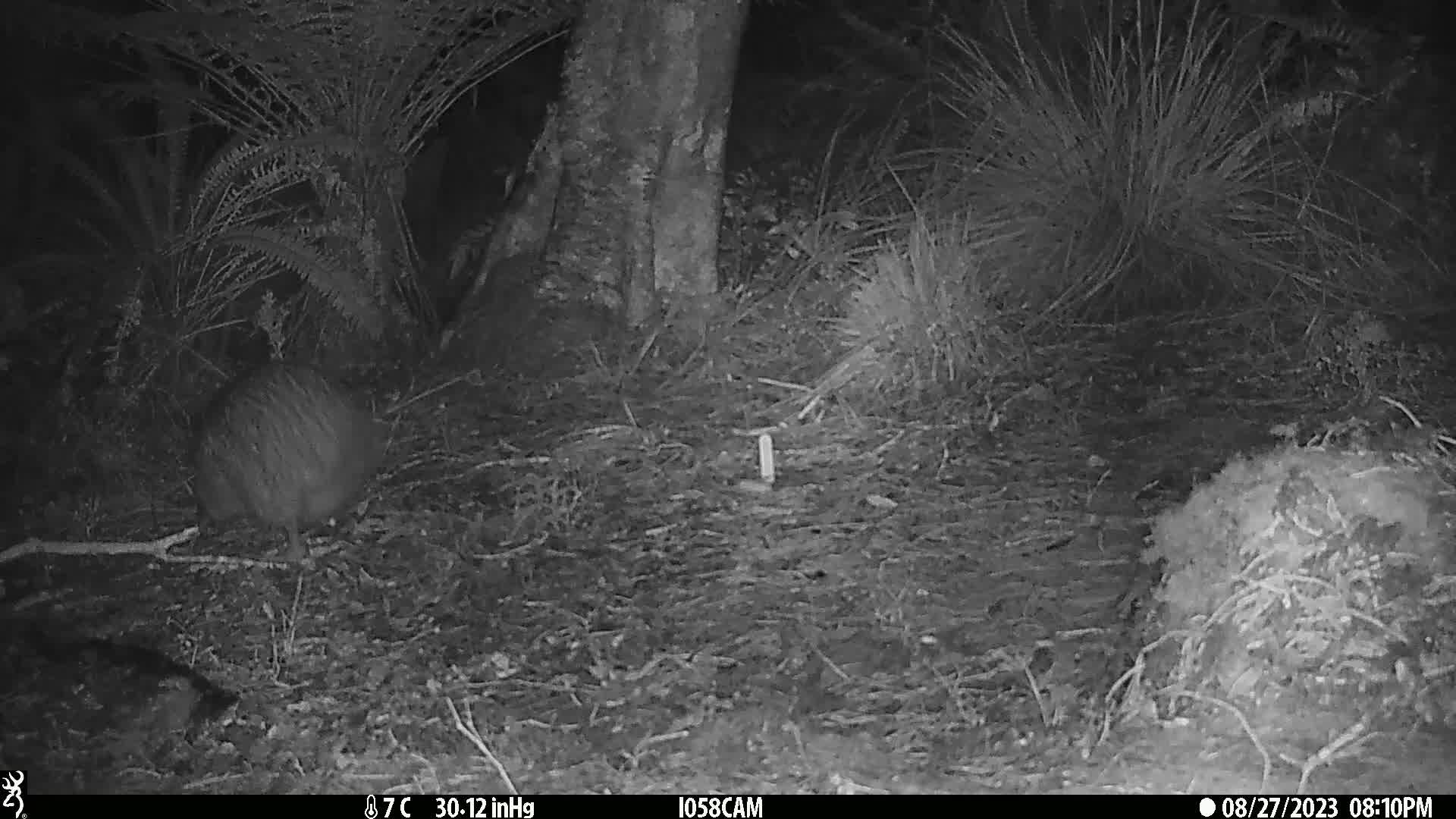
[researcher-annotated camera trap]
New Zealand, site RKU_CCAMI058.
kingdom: Animalia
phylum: Chordata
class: Aves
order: Apterygiformes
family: Apterygidae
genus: Apteryx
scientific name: Apteryx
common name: kiwi